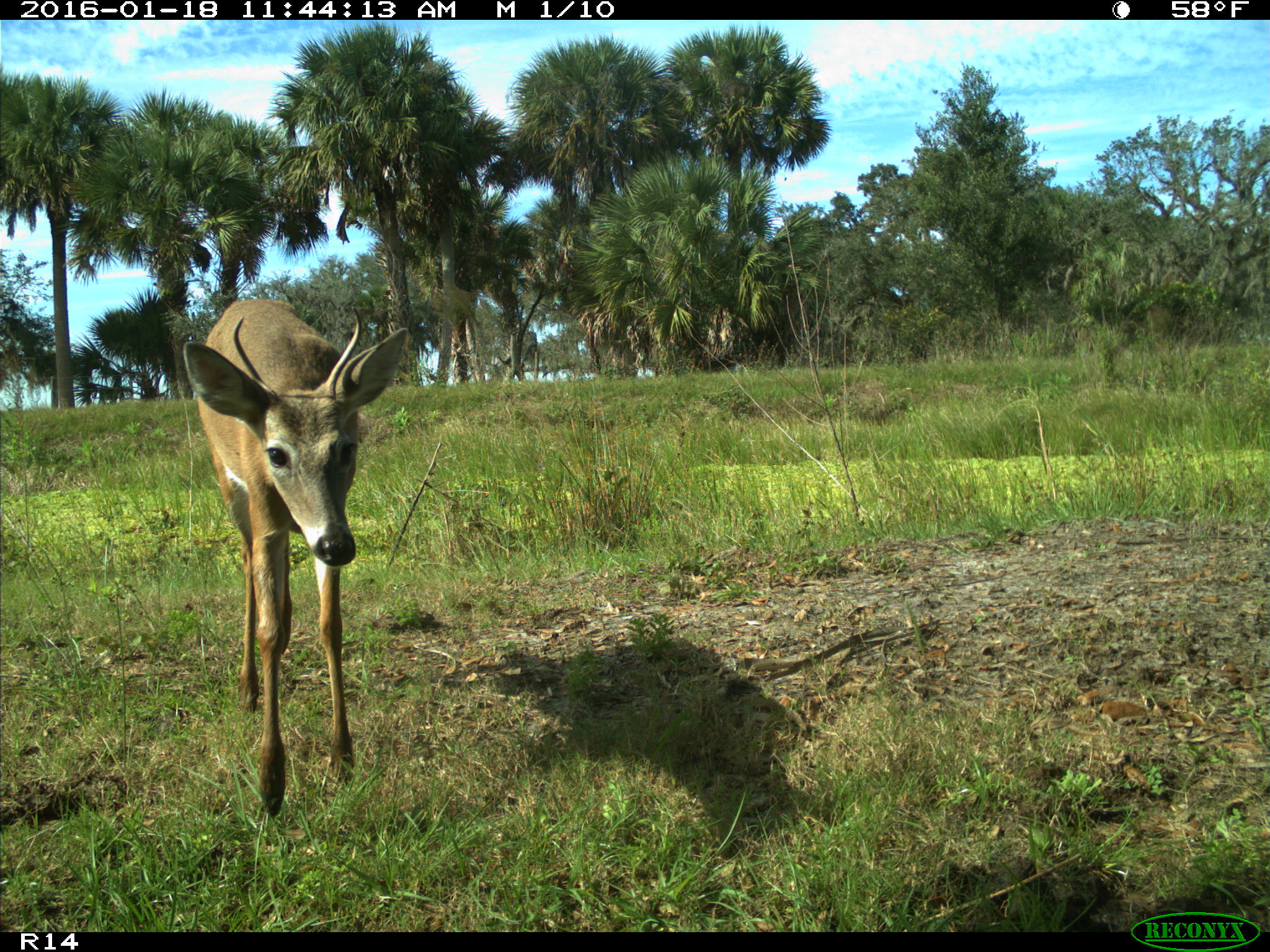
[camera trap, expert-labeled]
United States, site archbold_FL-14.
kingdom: Animalia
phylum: Chordata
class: Mammalia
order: Artiodactyla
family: Cervidae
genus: Odocoileus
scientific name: Odocoileus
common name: deer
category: unidentified deer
Unidentified deer (deer) (Odocoileus).